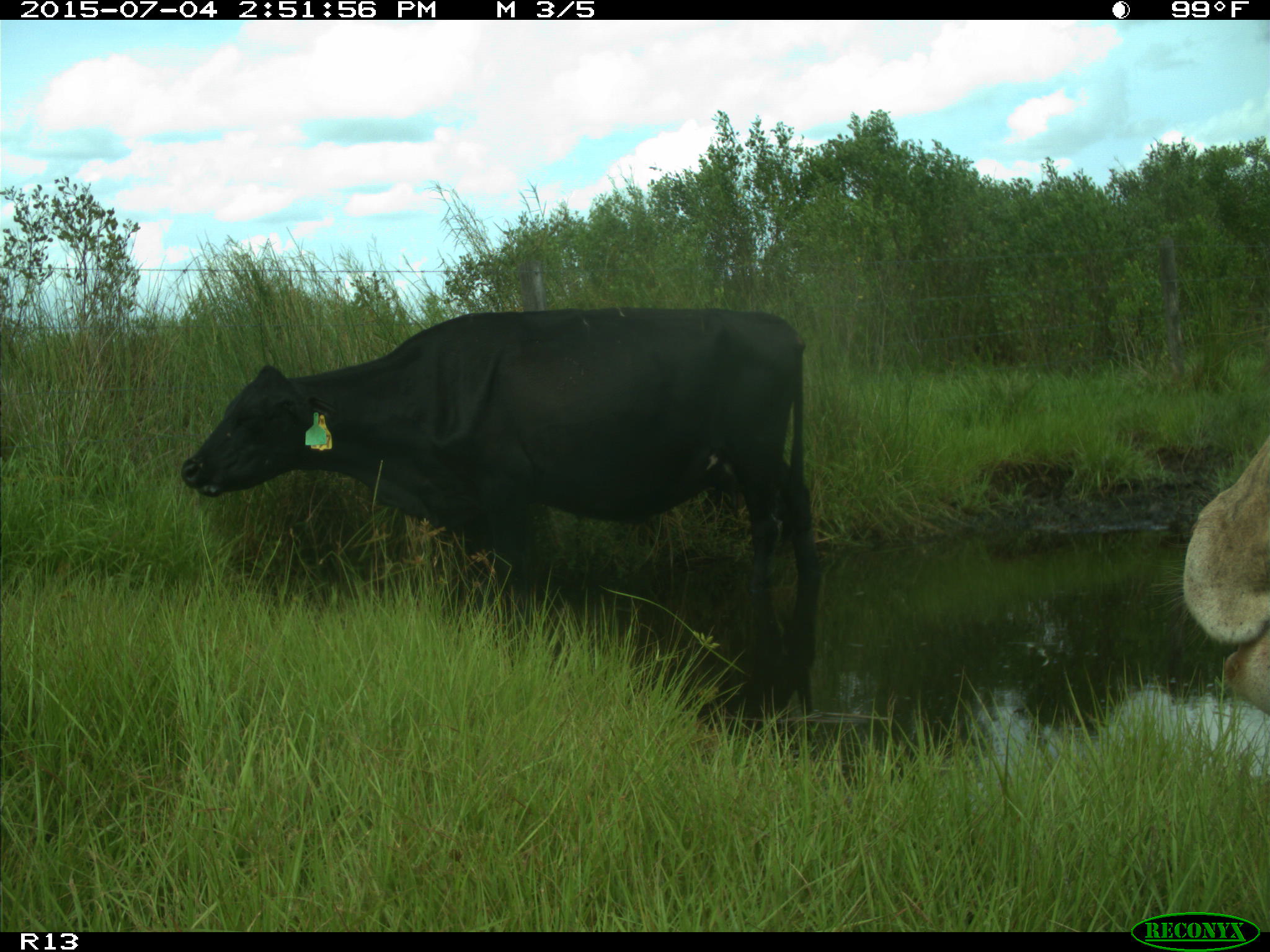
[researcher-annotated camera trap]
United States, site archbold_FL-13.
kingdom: Animalia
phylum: Chordata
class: Mammalia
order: Artiodactyla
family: Bovidae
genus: Bos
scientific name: Bos taurus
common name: domestic cow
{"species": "Bos taurus (domestic cow)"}